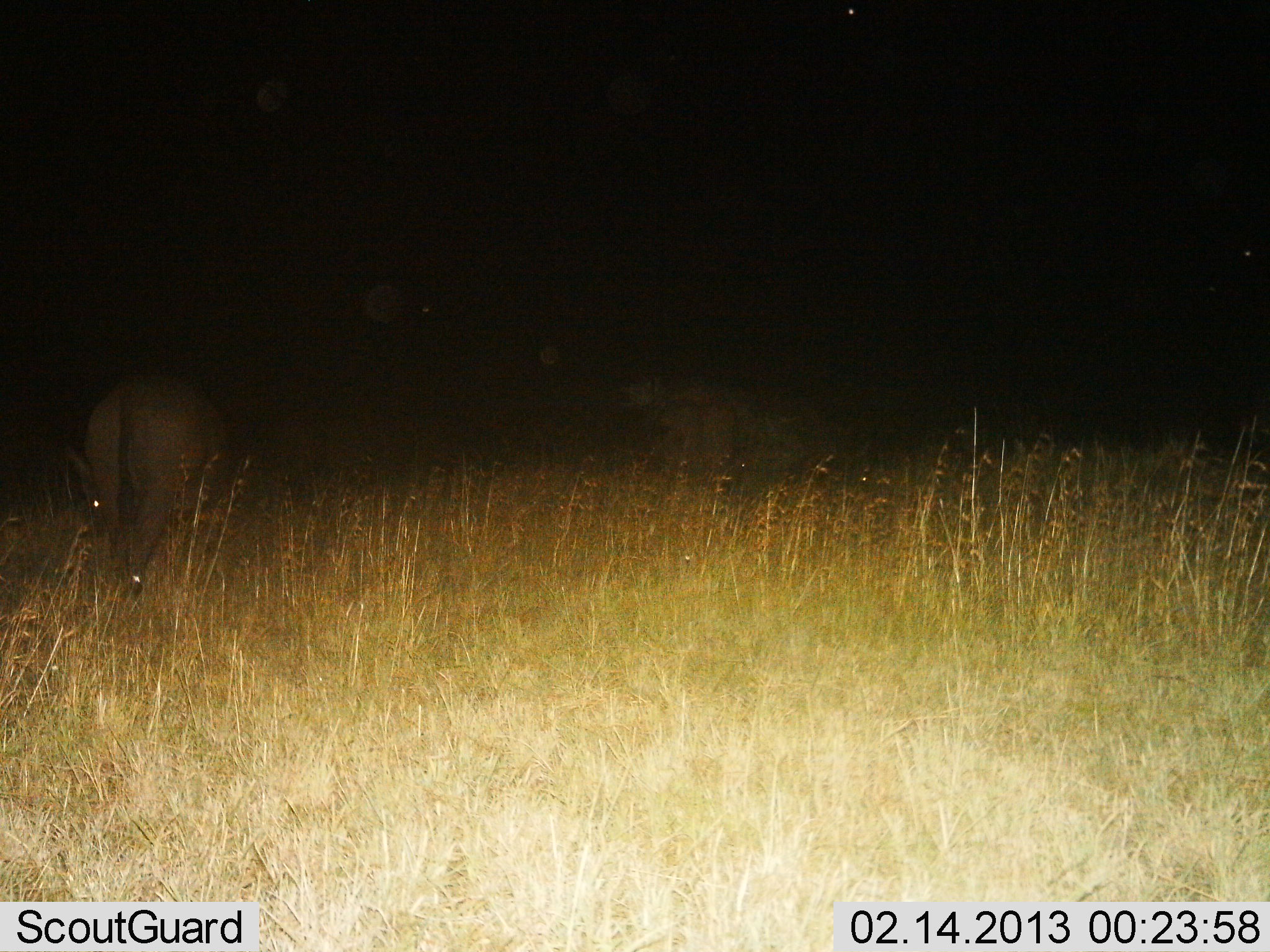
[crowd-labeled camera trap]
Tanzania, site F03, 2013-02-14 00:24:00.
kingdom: Animalia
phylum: Chordata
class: Mammalia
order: Artiodactyla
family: Bovidae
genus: Syncerus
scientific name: Syncerus caffer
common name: cape buffalo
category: buffalo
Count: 2.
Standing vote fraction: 50%.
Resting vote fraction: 0%.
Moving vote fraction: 12%.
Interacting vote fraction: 0%.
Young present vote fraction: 0%.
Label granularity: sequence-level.